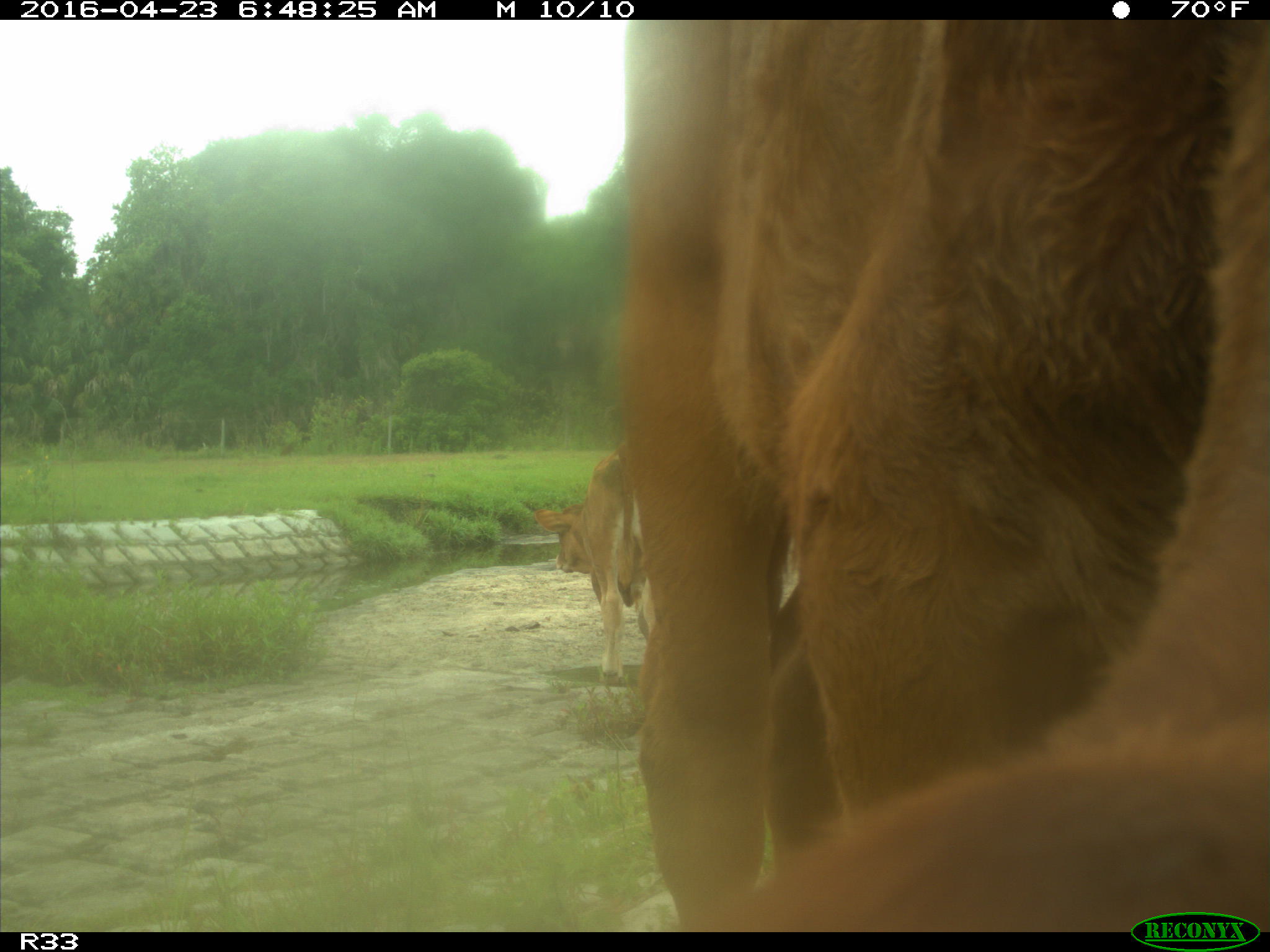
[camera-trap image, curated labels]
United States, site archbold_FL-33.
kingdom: Animalia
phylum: Chordata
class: Mammalia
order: Artiodactyla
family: Bovidae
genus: Bos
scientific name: Bos taurus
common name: domestic cow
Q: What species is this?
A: Bos taurus (domestic cow).